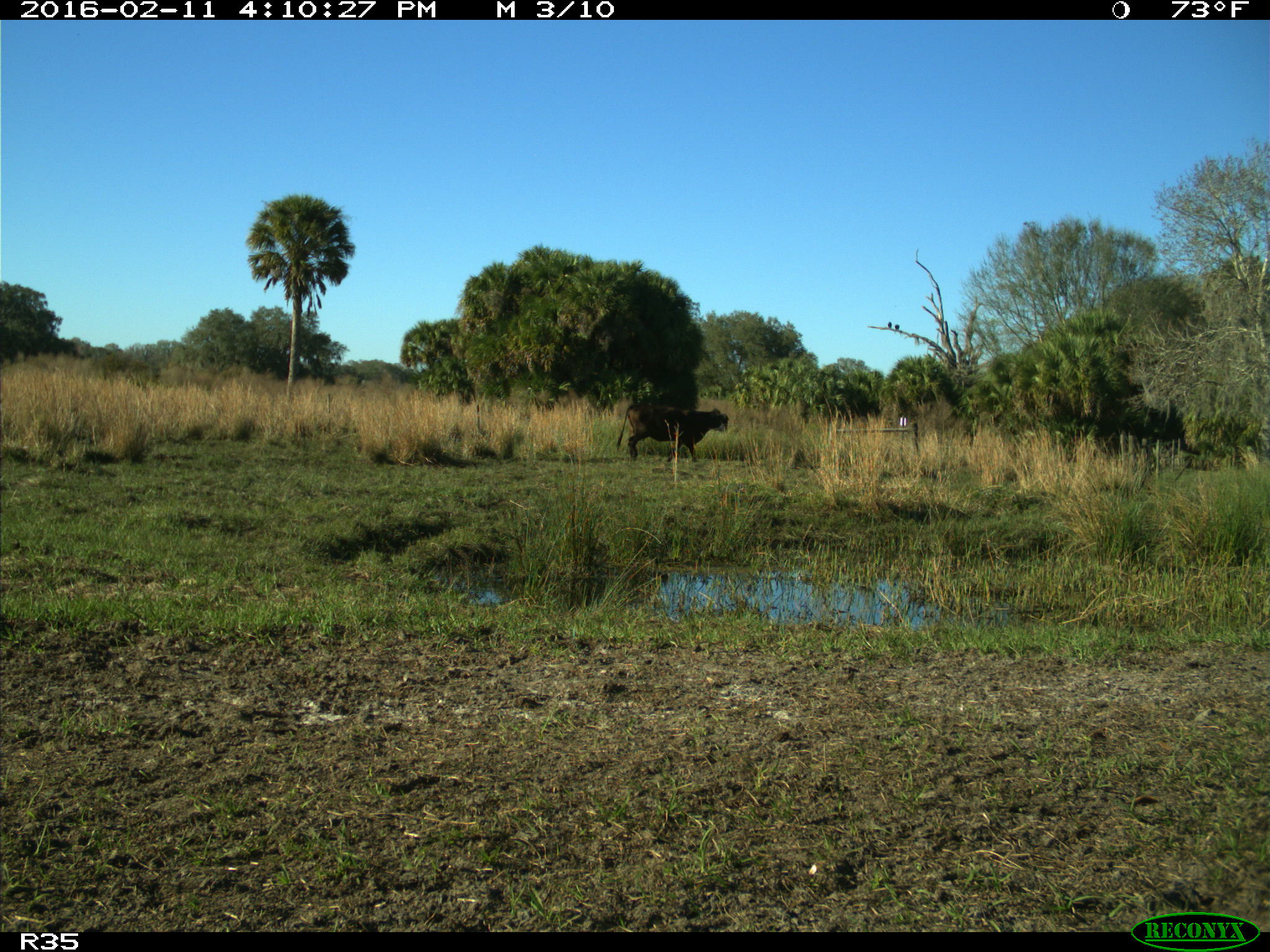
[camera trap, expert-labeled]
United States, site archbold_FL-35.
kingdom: Animalia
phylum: Chordata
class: Mammalia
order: Artiodactyla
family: Bovidae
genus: Bos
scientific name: Bos taurus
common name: domestic cow